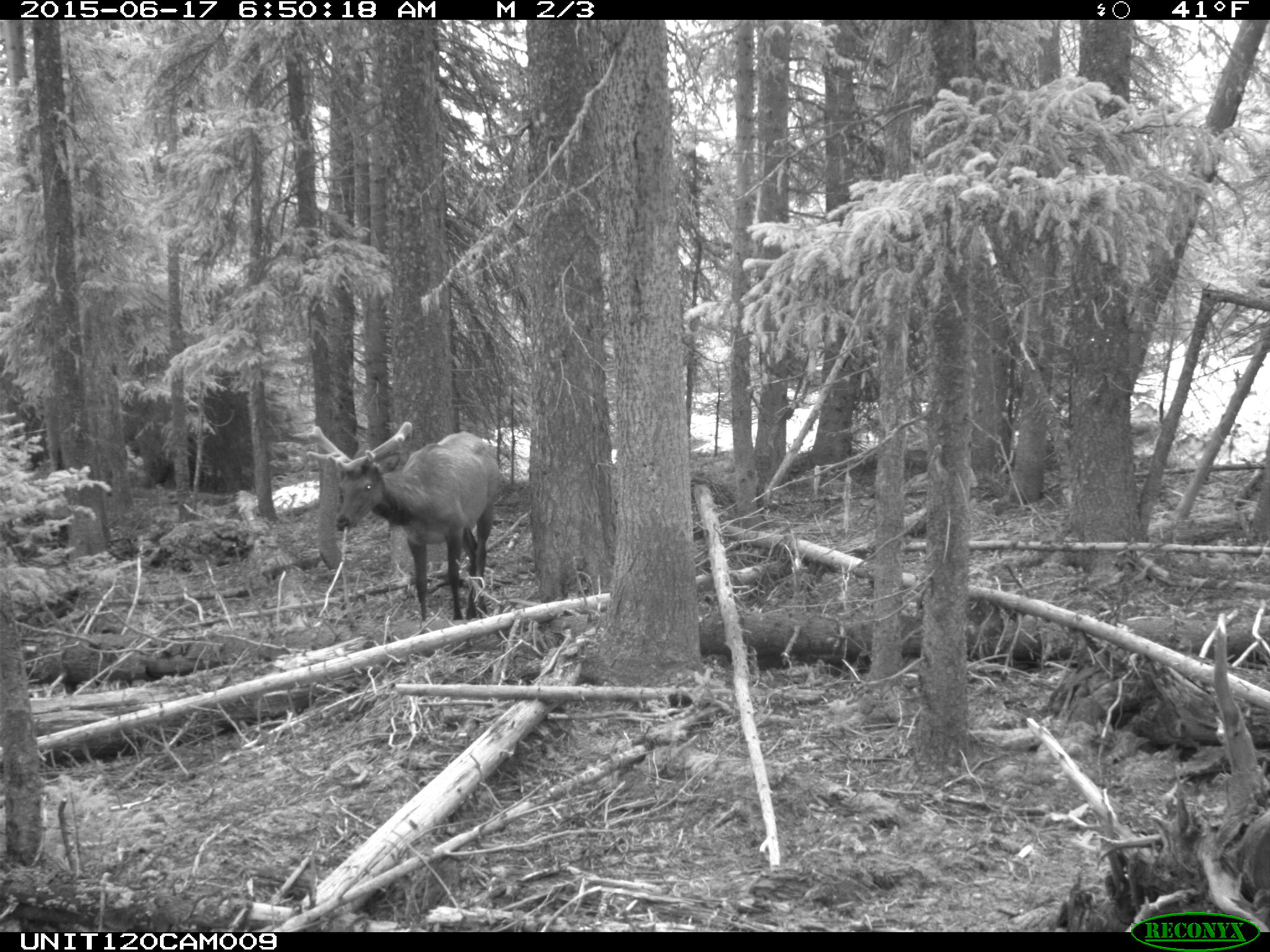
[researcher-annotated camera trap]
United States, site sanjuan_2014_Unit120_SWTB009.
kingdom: Animalia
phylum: Chordata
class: Mammalia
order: Artiodactyla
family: Cervidae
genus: Cervus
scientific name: Cervus elaphus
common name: red deer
Cervus elaphus (red deer).